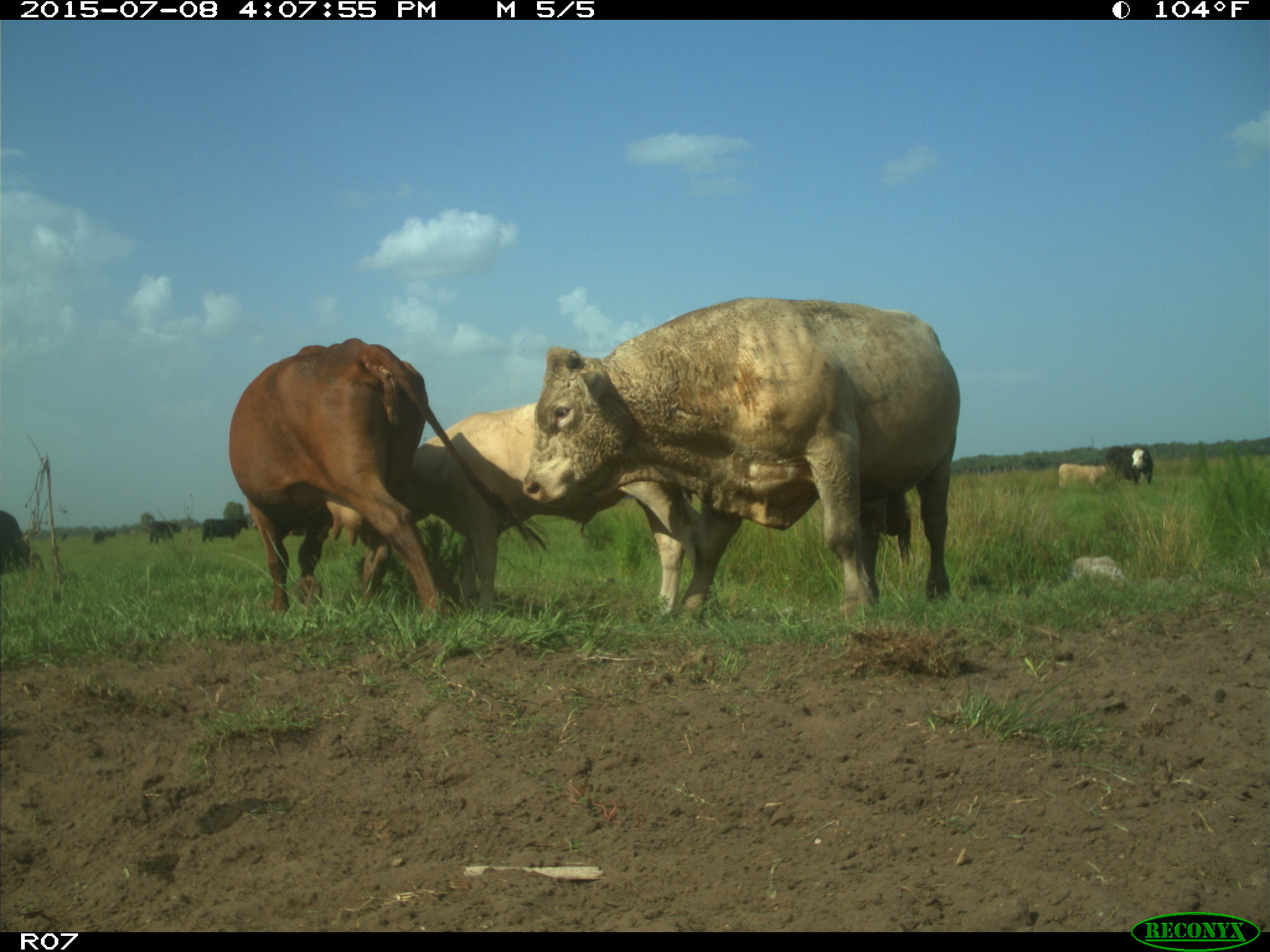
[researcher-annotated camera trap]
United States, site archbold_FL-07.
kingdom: Animalia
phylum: Chordata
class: Mammalia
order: Artiodactyla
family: Bovidae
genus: Bos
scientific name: Bos taurus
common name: domestic cow